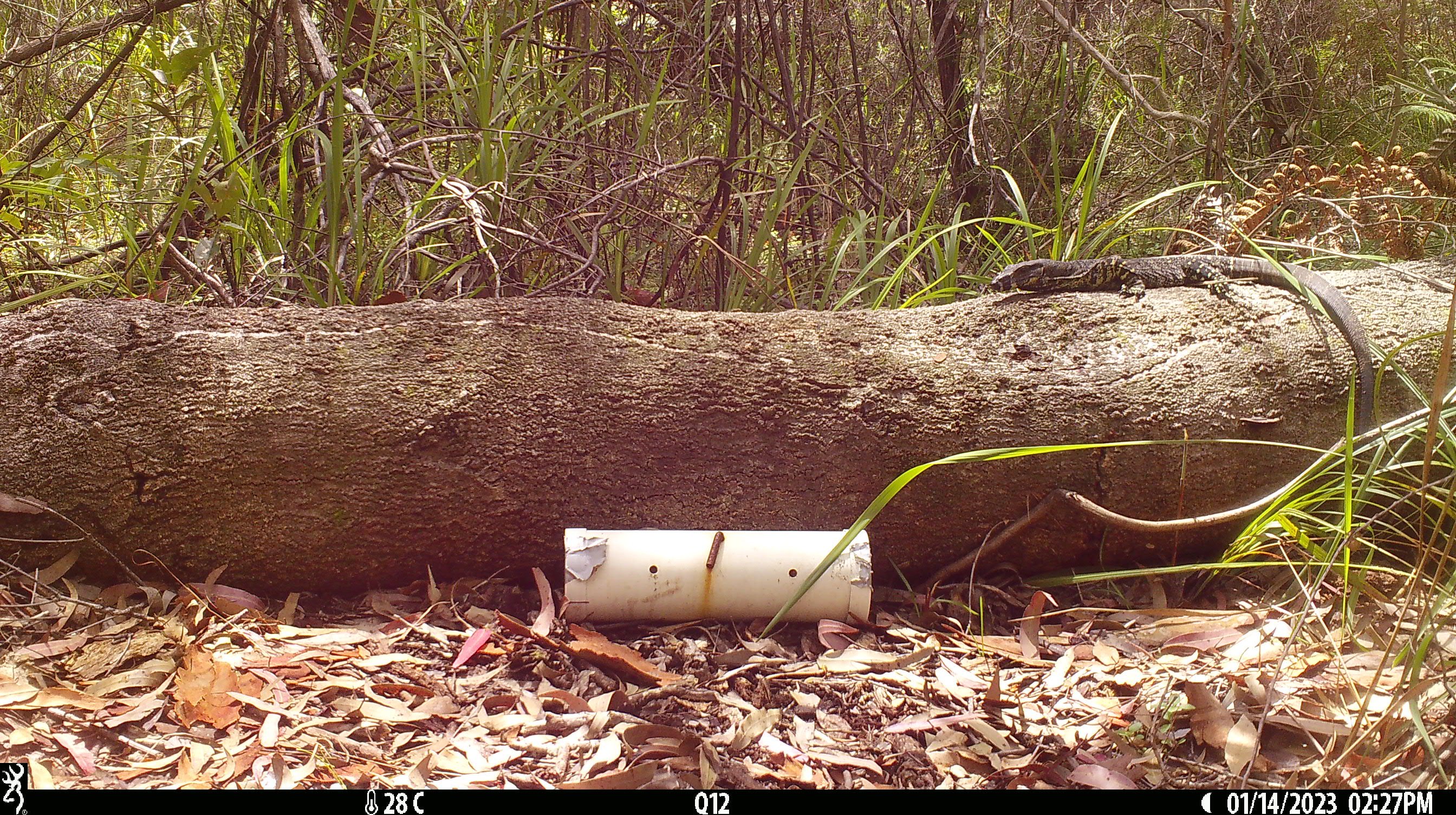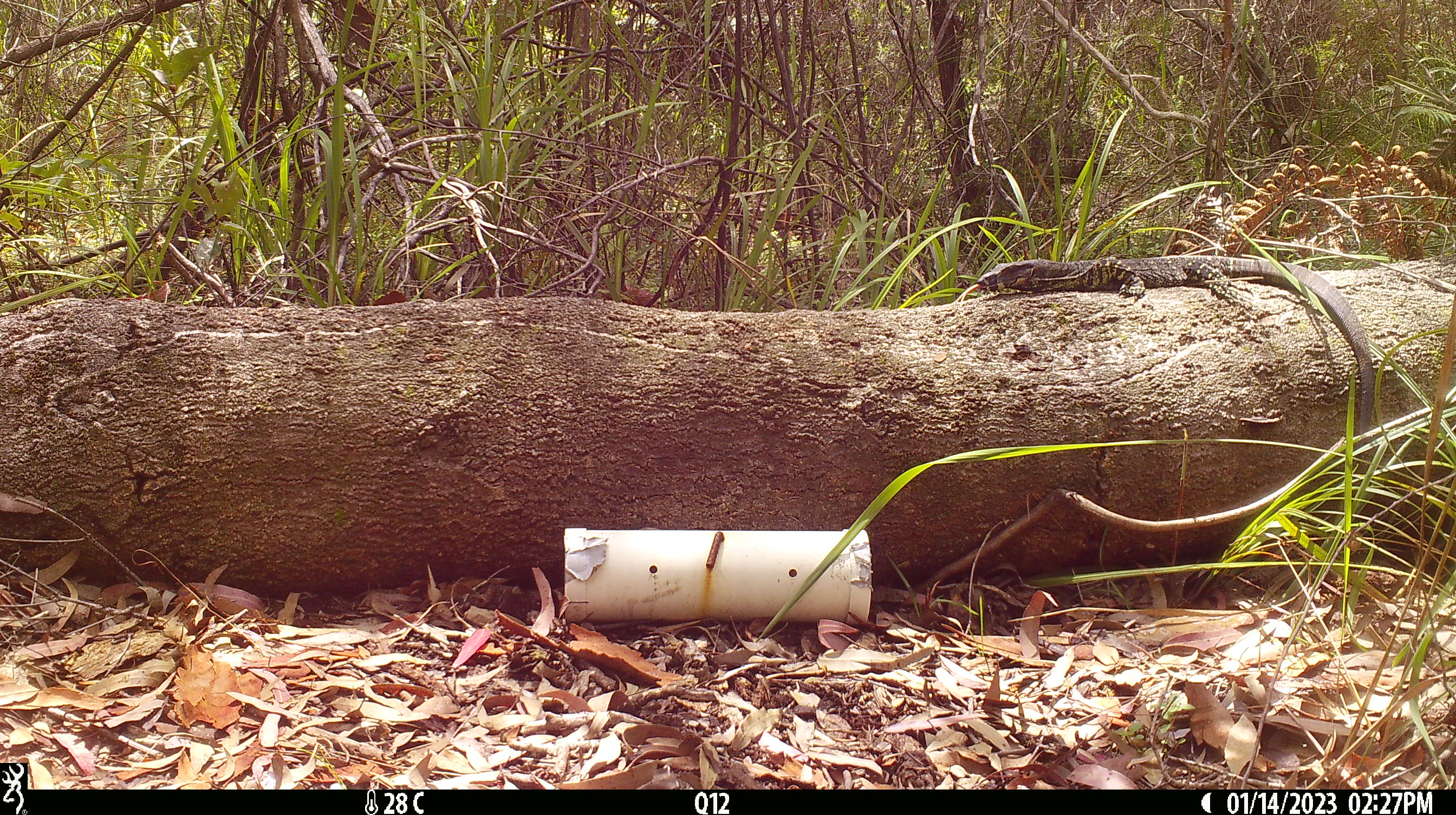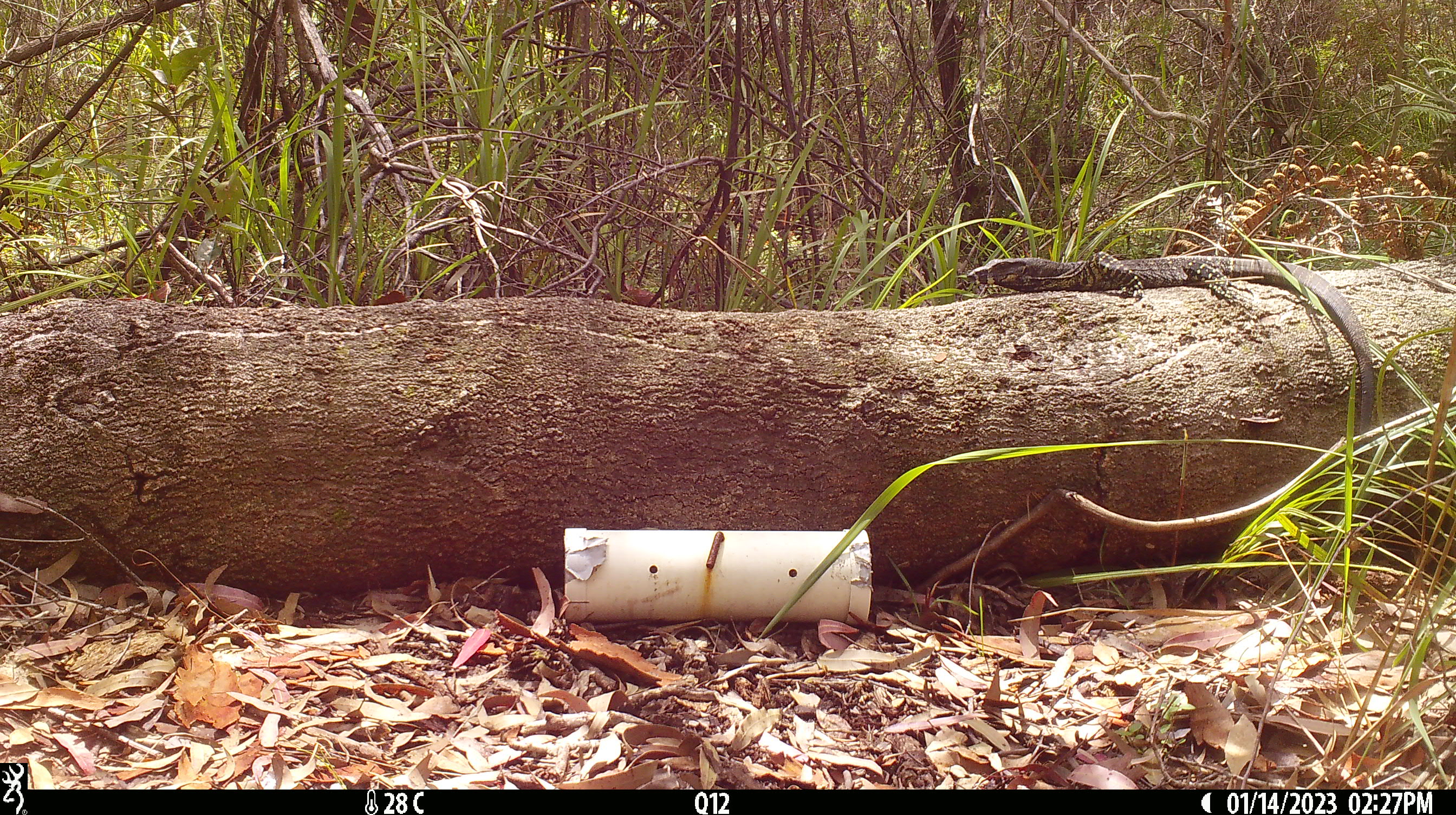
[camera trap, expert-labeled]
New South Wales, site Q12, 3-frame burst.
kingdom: Animalia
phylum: Chordata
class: Reptilia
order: Squamata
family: Varanidae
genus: Varanus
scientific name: Varanus varius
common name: lace monitor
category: goanna